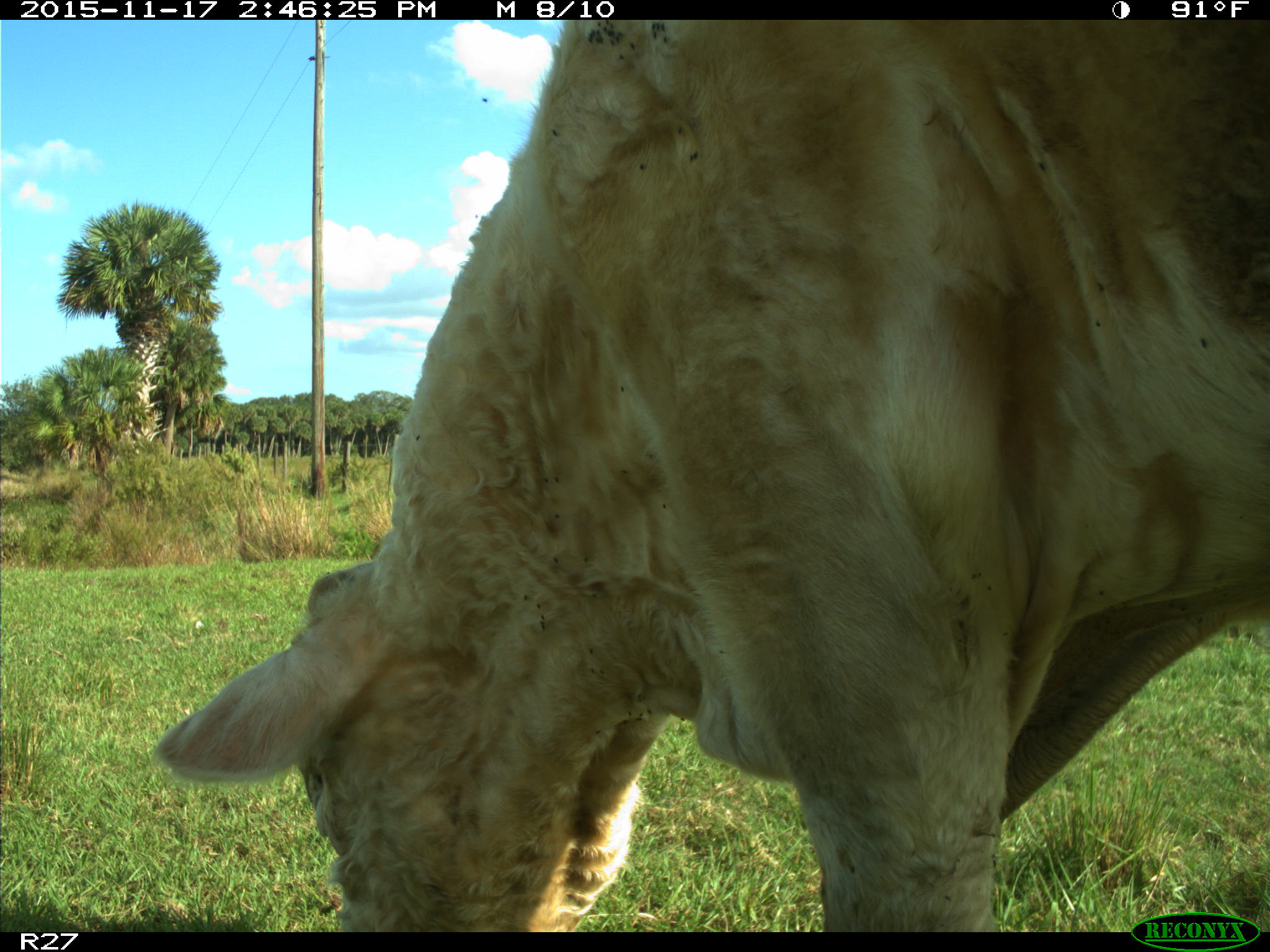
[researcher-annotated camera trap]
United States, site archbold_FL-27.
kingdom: Animalia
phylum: Chordata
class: Mammalia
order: Artiodactyla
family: Bovidae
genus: Bos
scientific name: Bos taurus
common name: domestic cow